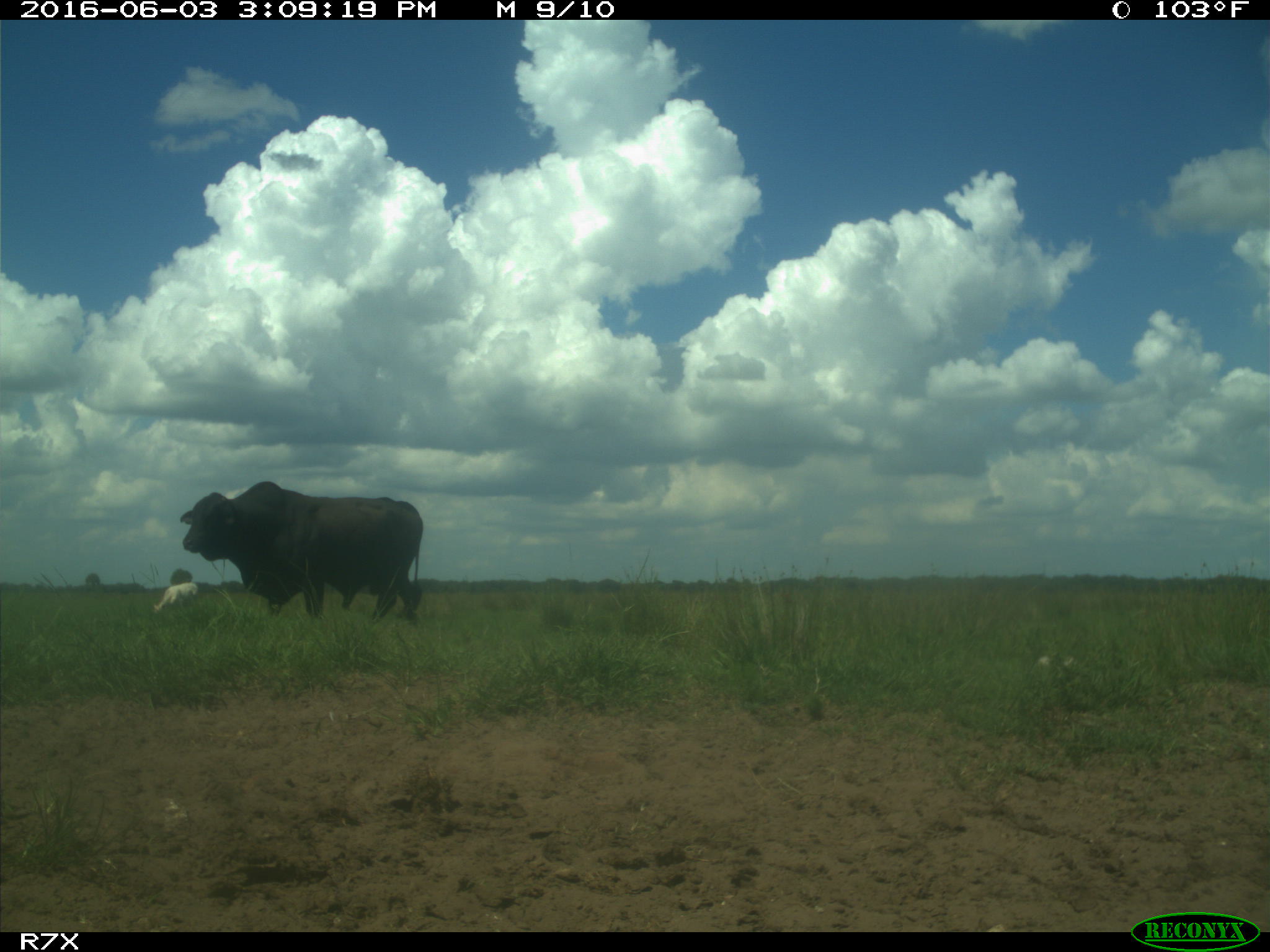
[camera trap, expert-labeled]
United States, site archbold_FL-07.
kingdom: Animalia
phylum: Chordata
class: Mammalia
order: Artiodactyla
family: Bovidae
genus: Bos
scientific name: Bos taurus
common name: domestic cow